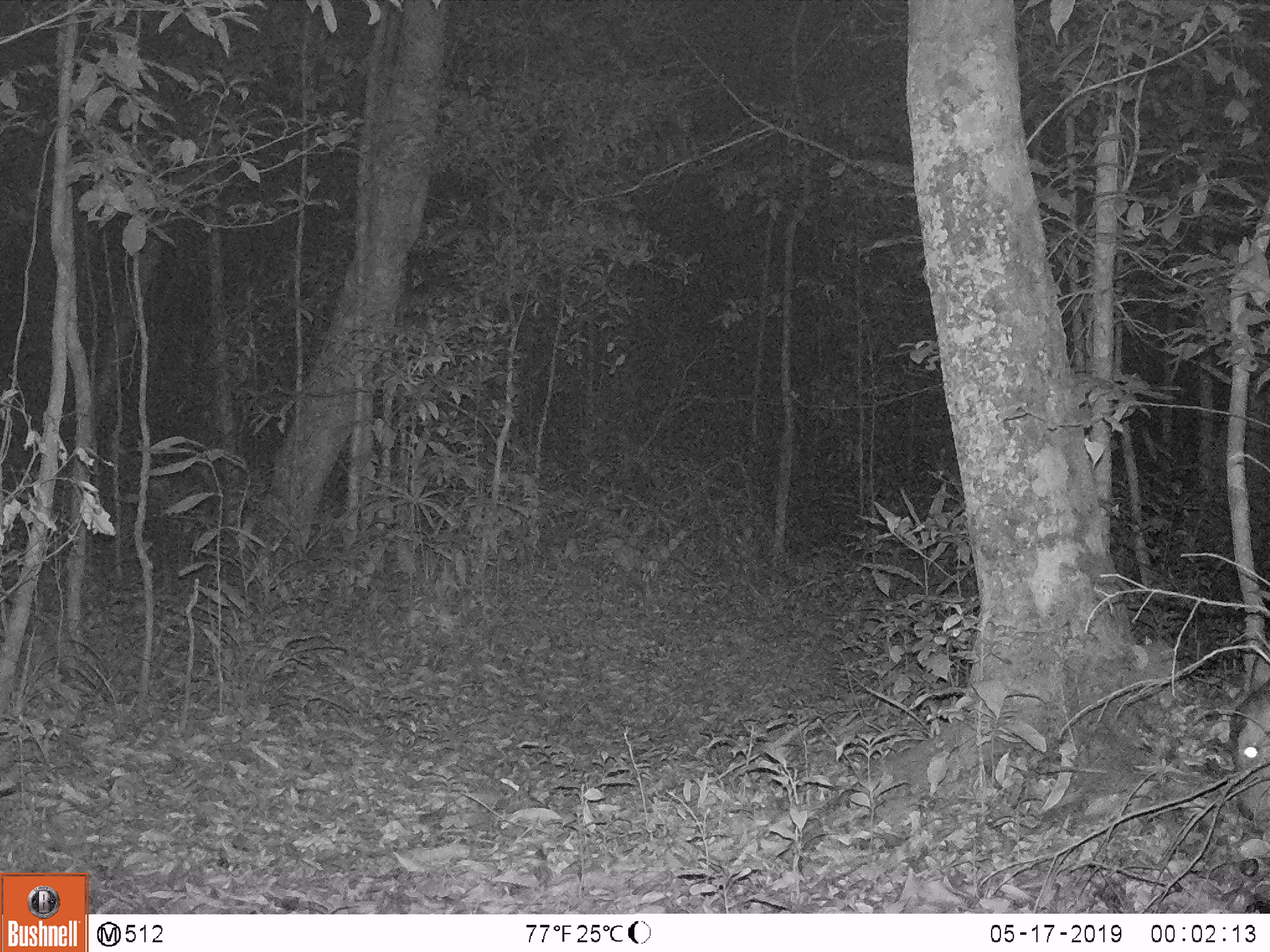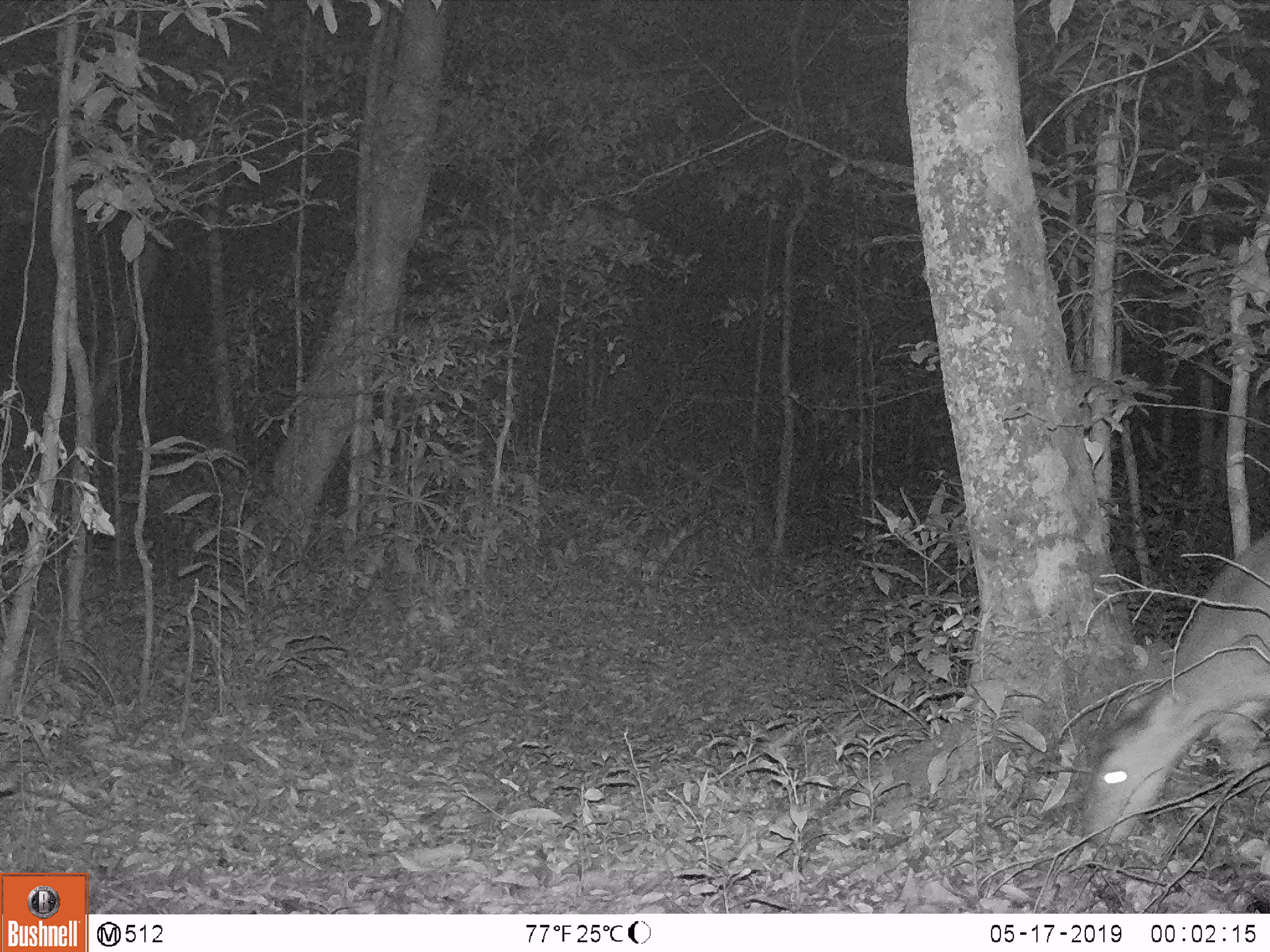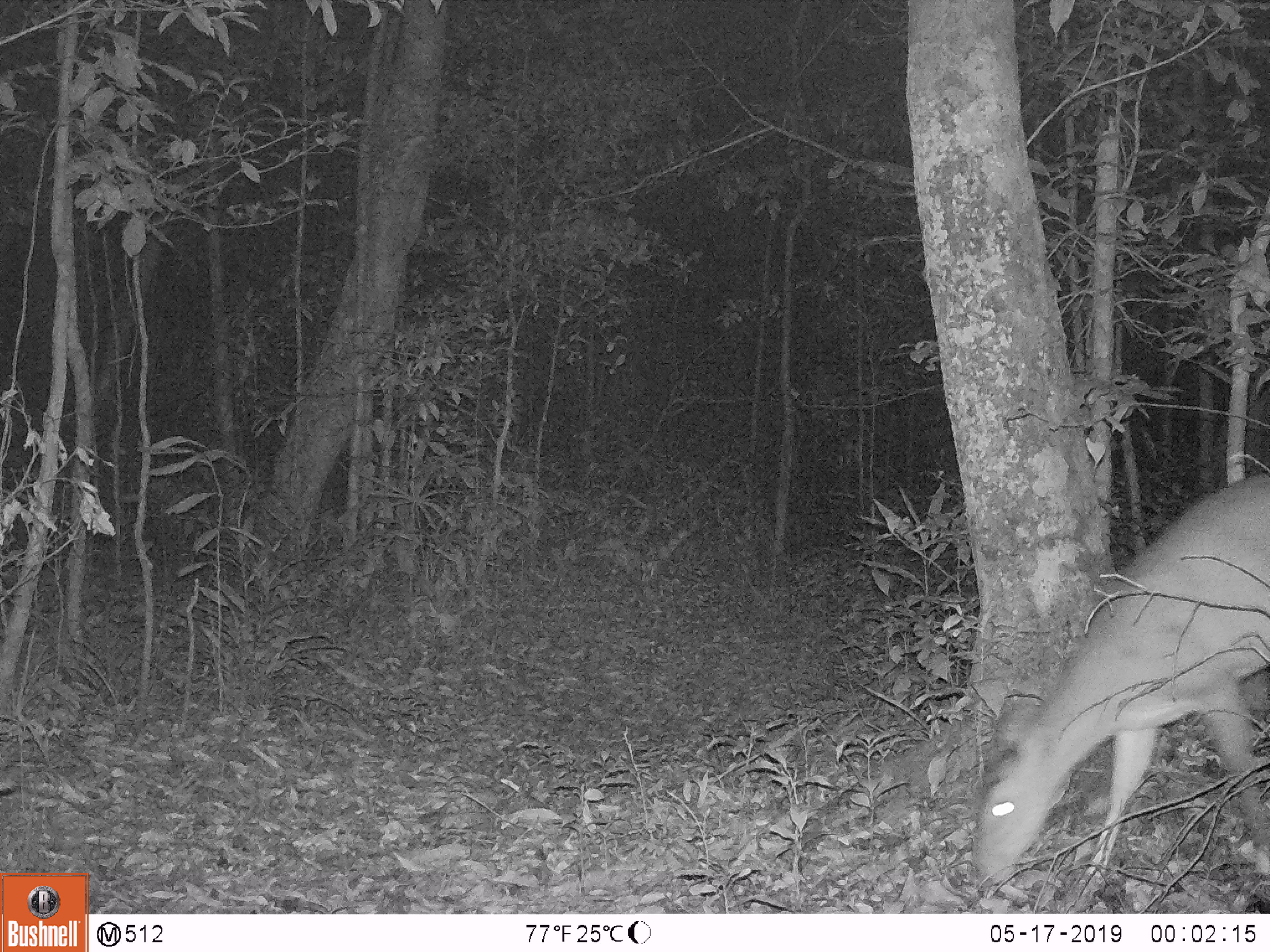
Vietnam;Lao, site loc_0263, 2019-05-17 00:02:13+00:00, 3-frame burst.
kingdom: Animalia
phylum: Chordata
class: Mammalia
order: Artiodactyla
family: Cervidae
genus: Muntiacus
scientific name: Muntiacus vuquangensis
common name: large-antlered muntjac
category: large antlered muntjac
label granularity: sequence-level